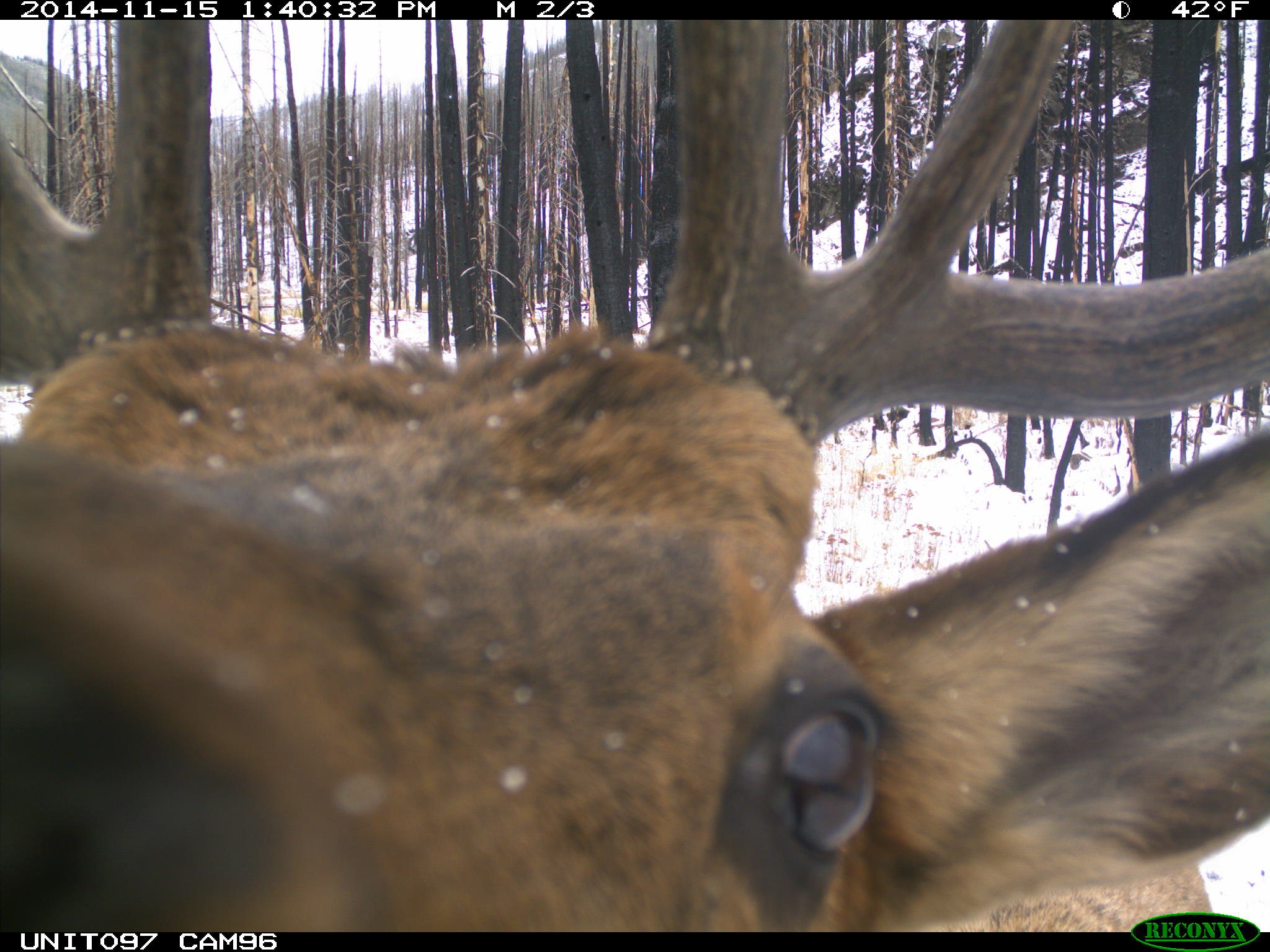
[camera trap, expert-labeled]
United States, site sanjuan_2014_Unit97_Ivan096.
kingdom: Animalia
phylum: Chordata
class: Mammalia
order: Artiodactyla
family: Cervidae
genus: Cervus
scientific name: Cervus elaphus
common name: red deer